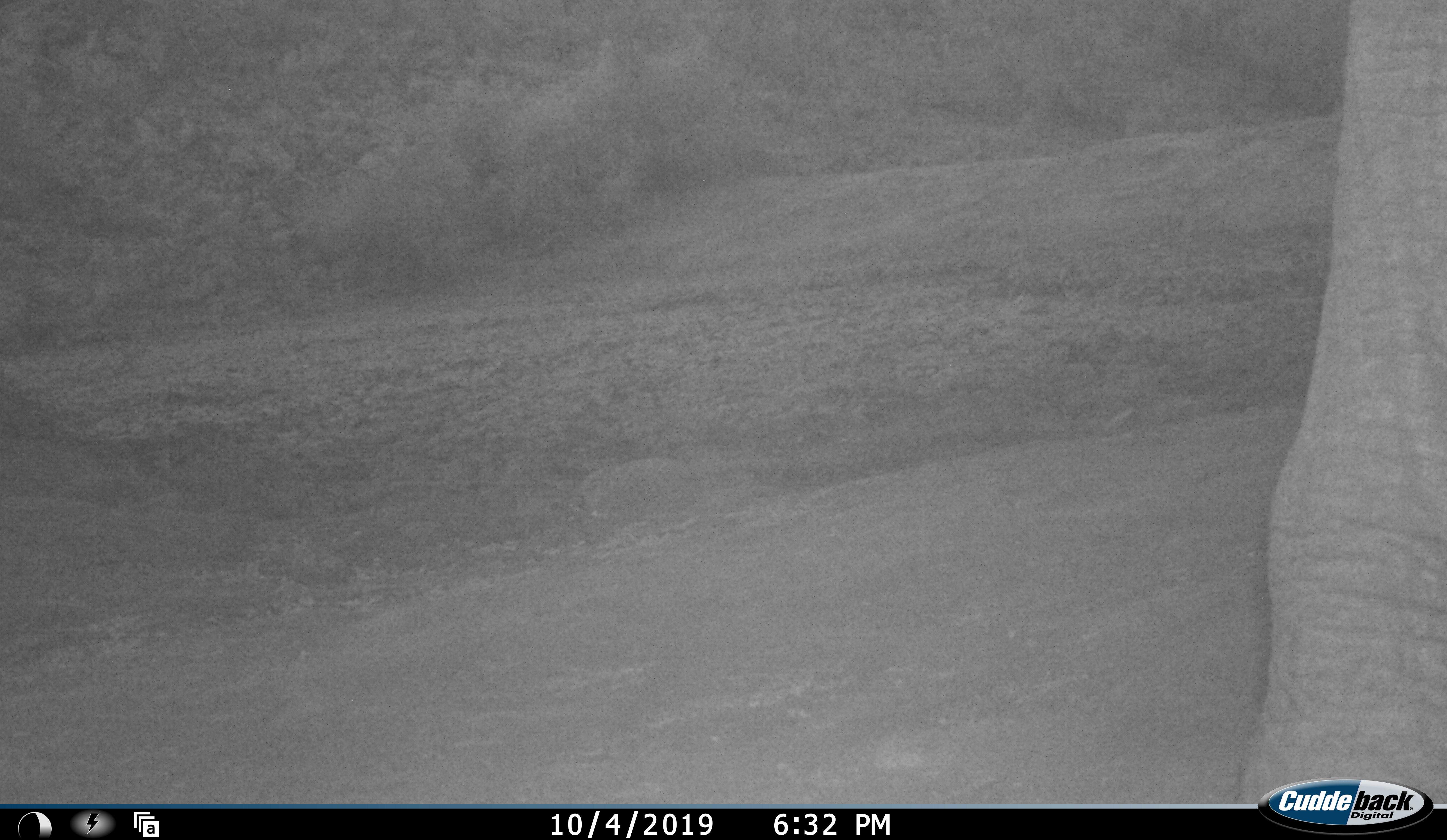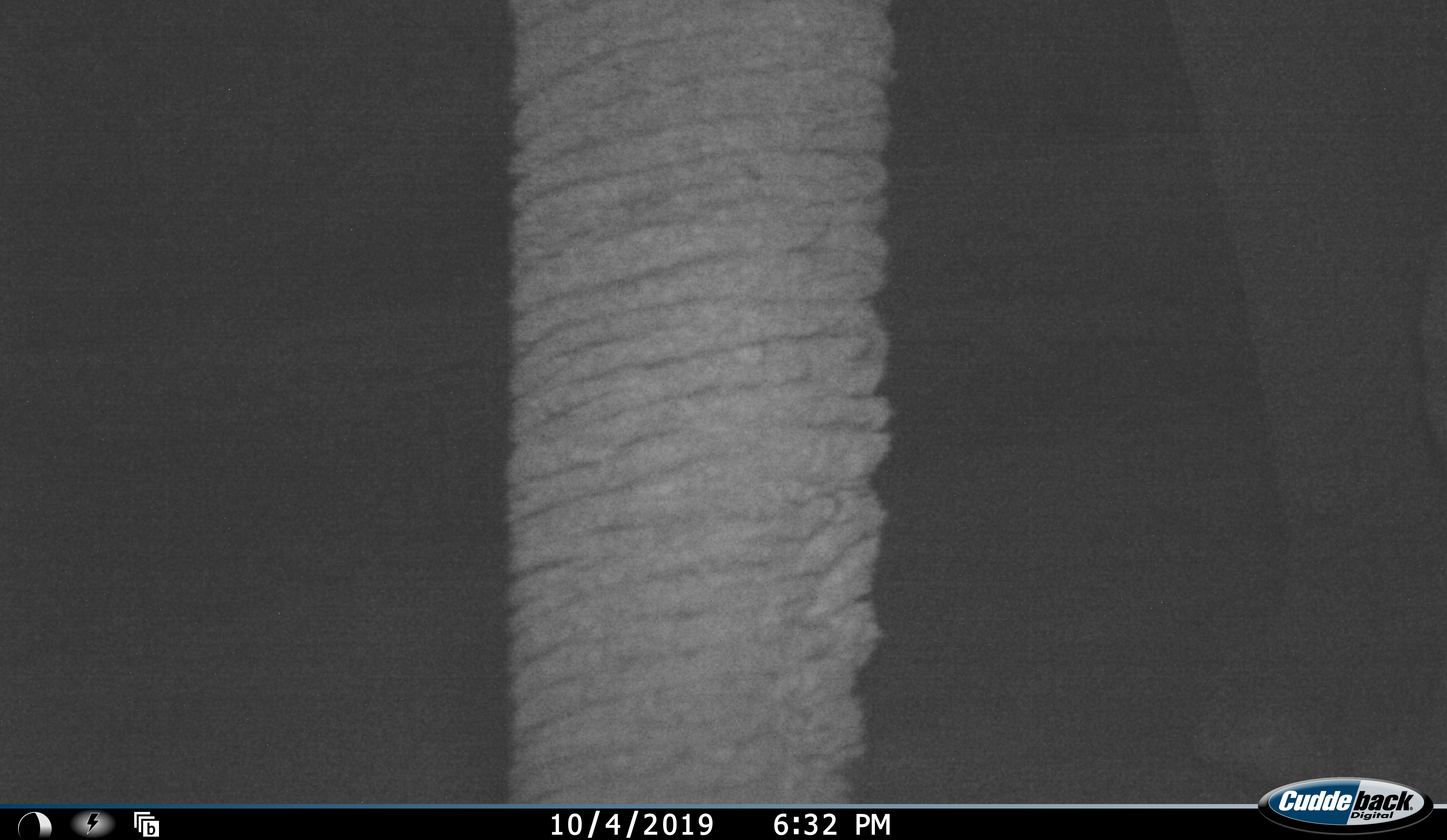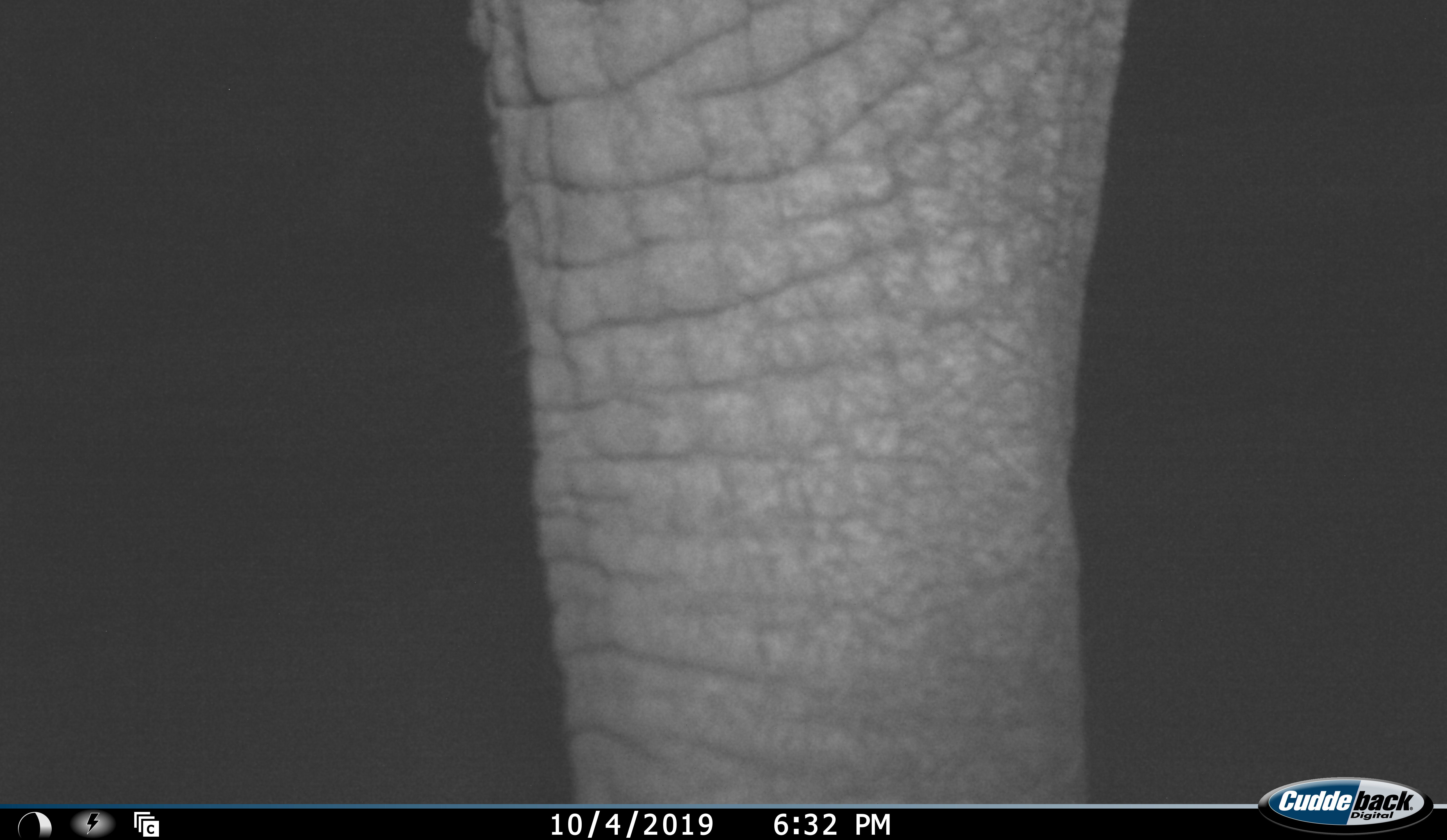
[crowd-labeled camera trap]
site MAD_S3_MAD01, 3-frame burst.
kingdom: Animalia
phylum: Chordata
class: Mammalia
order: Proboscidea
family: Elephantidae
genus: Loxodonta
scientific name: Loxodonta africana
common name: african bush elephant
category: elephant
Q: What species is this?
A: Elephant (african bush elephant) (Loxodonta africana).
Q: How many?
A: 1.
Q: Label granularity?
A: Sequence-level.